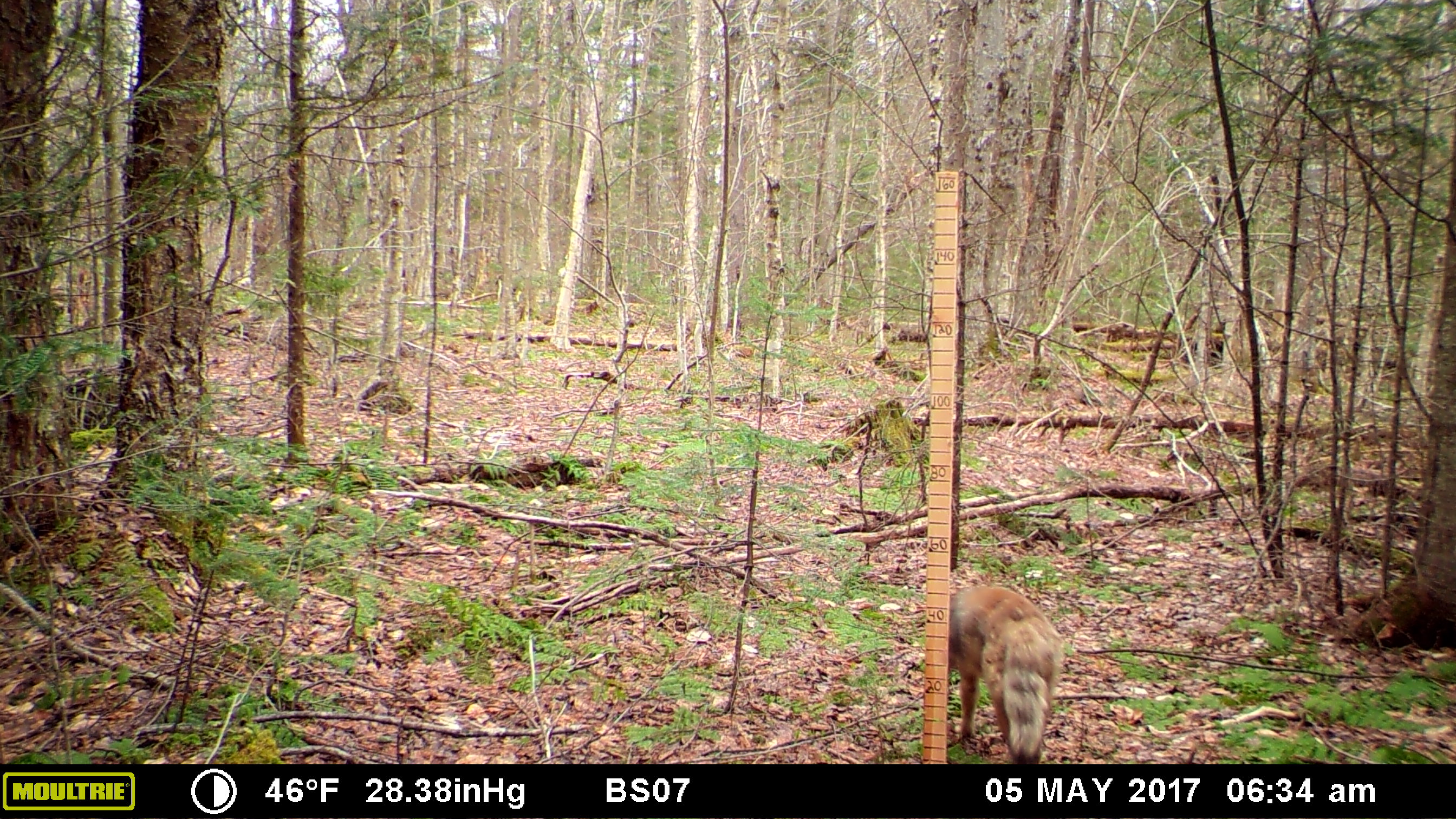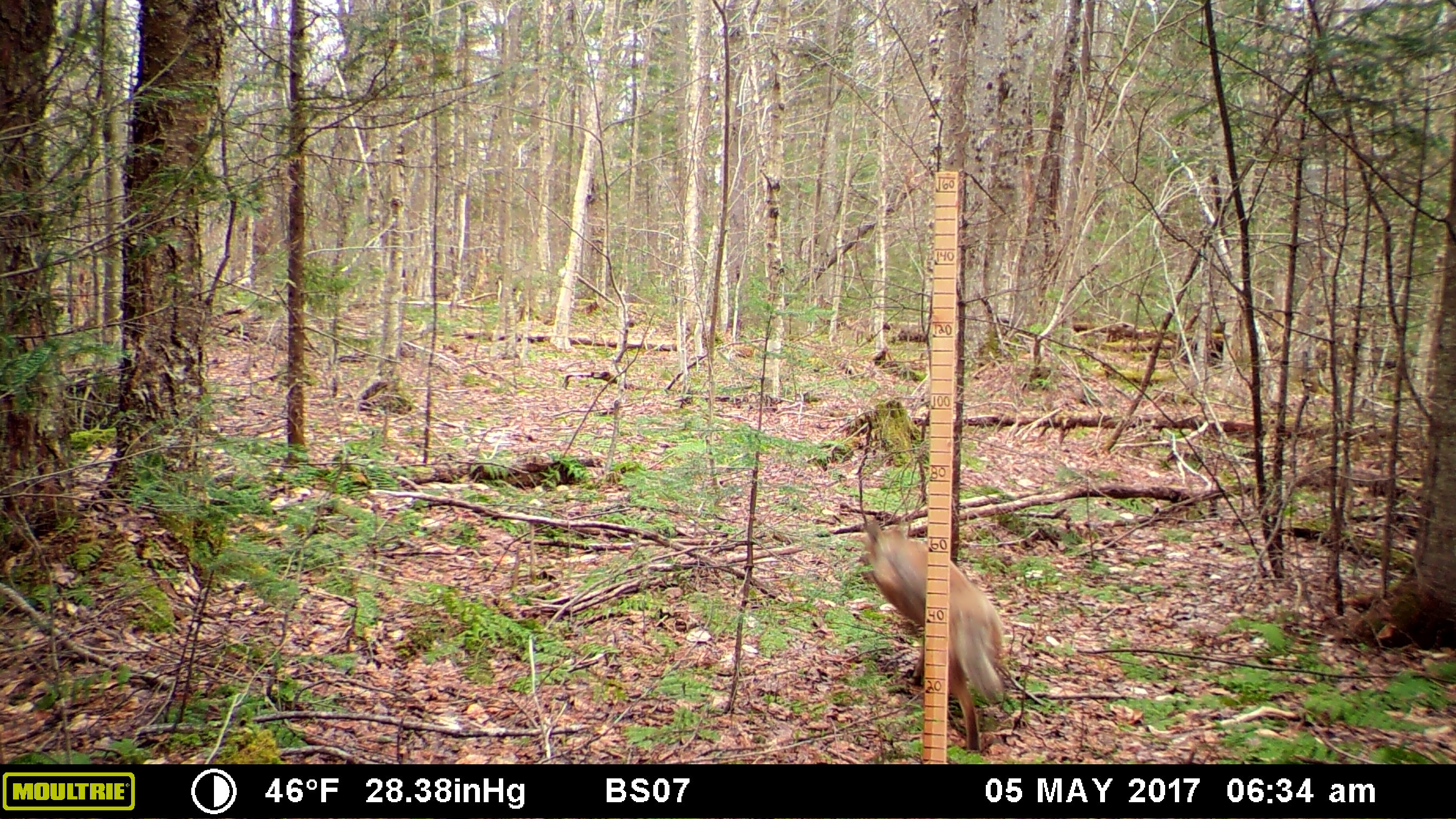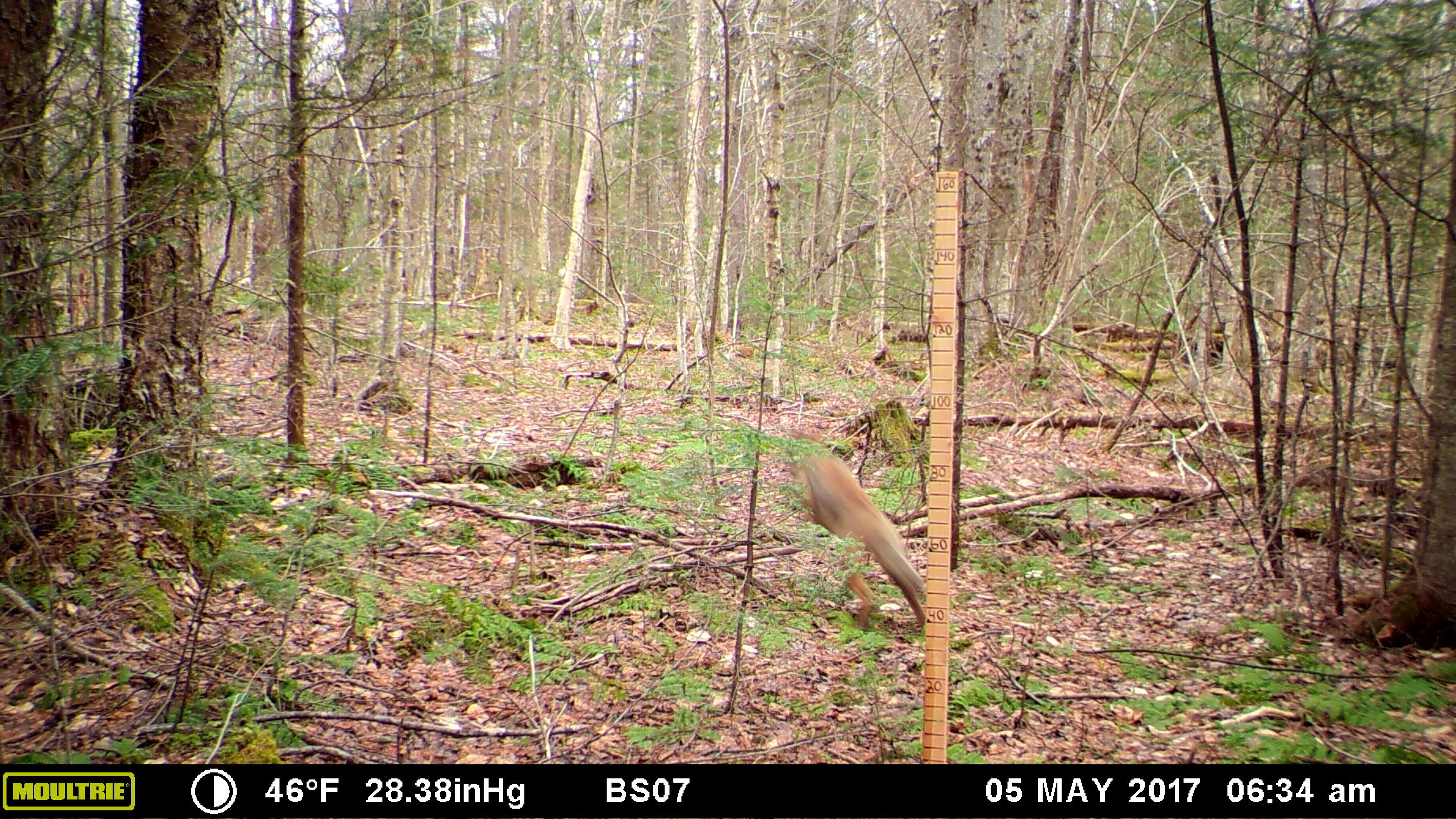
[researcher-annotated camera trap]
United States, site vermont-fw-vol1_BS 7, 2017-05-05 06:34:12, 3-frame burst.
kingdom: Animalia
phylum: Chordata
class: Mammalia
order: Carnivora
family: Canidae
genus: Canis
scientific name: Canis latrans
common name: coyote